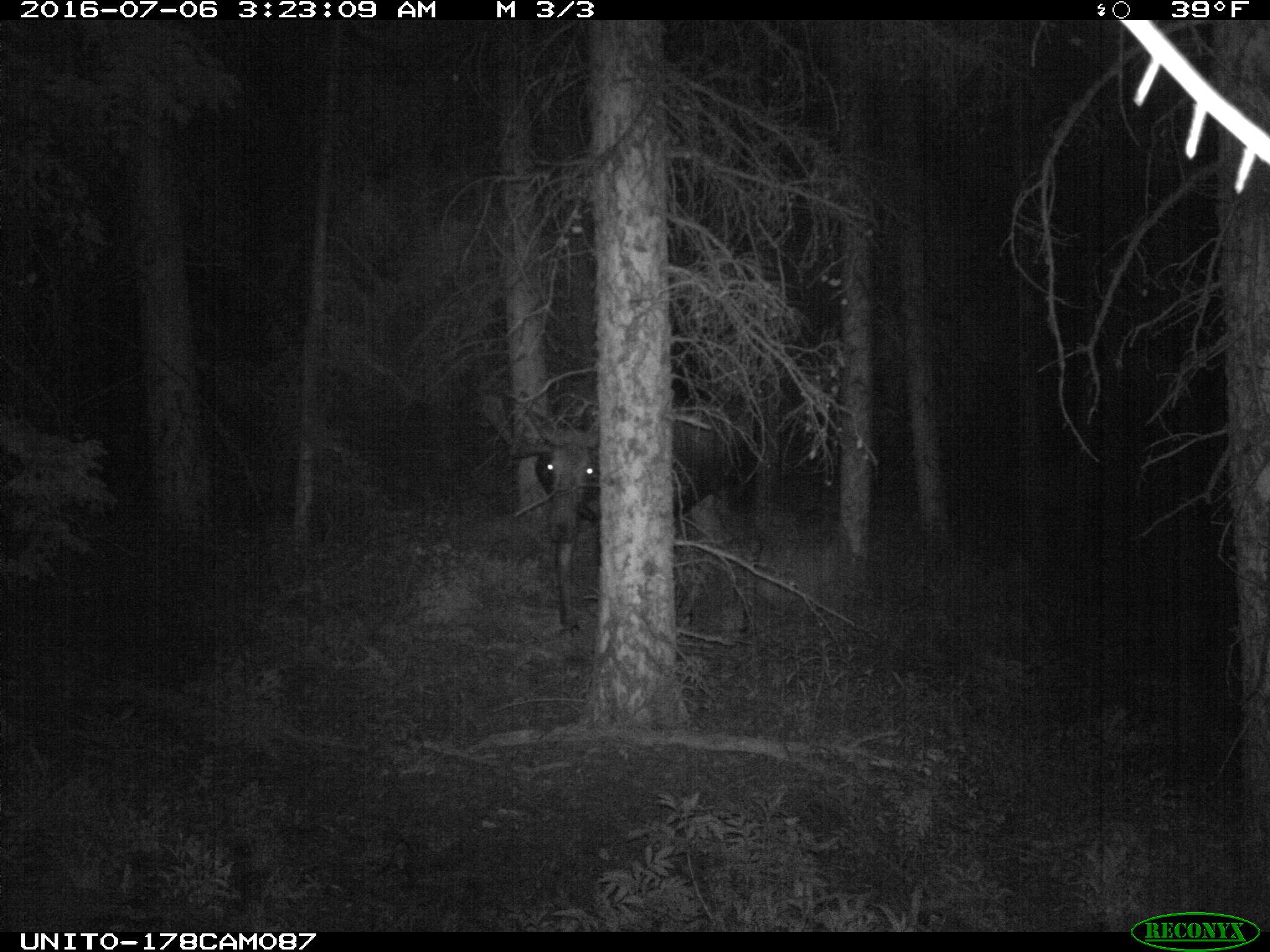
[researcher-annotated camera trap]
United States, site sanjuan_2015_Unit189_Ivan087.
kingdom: Animalia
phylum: Chordata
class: Mammalia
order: Artiodactyla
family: Cervidae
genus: Alces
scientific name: Alces alces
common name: moose